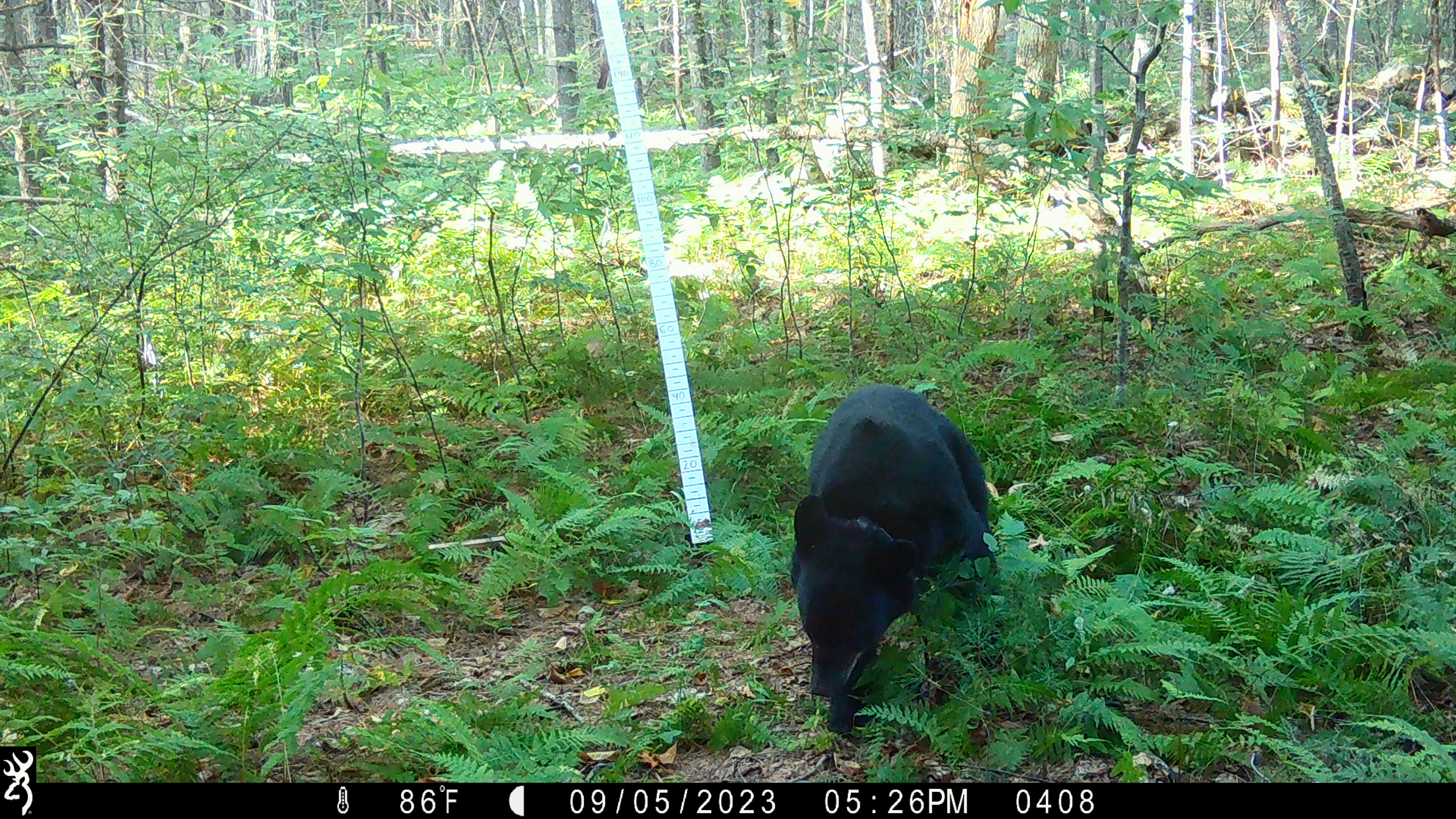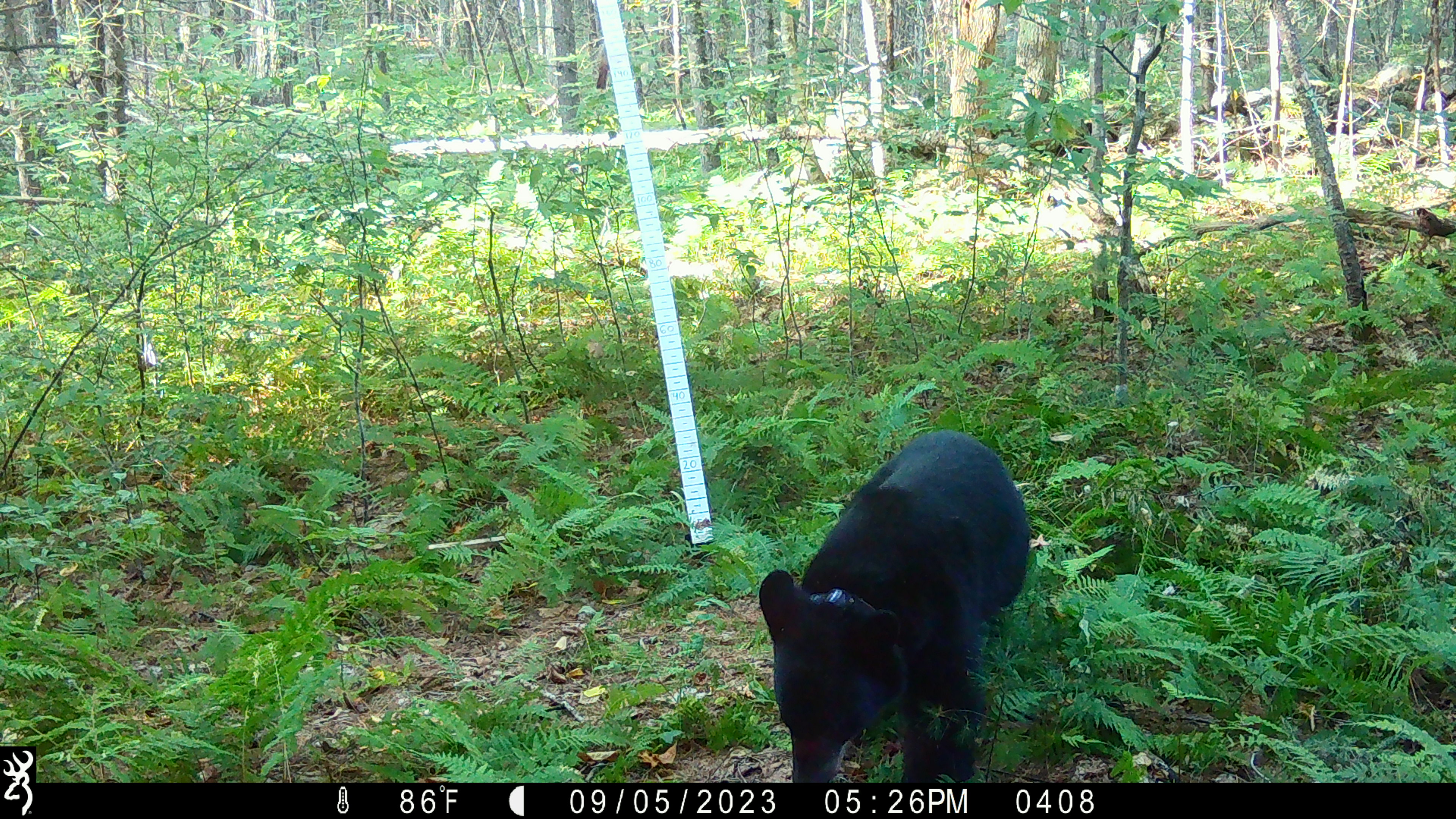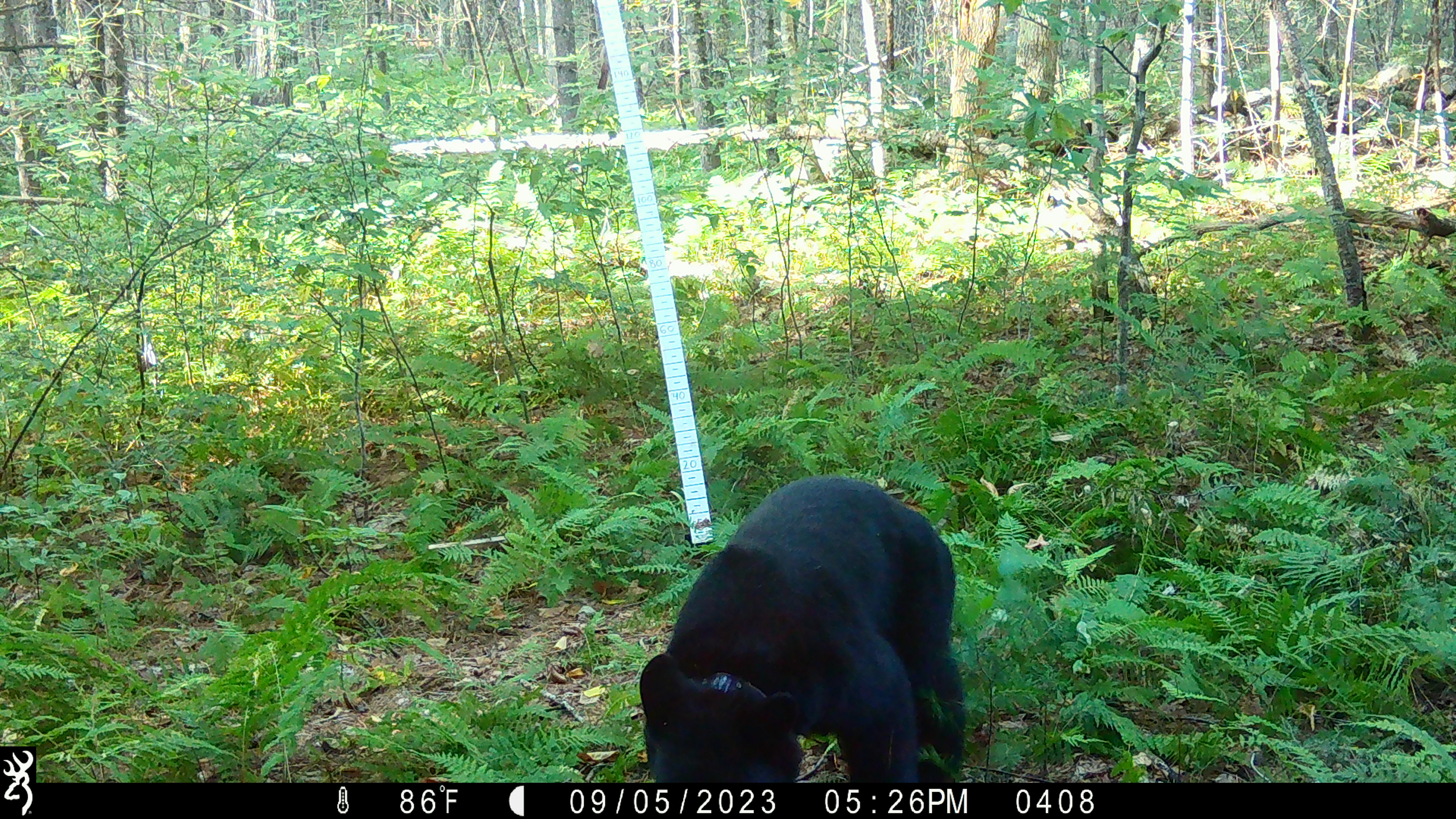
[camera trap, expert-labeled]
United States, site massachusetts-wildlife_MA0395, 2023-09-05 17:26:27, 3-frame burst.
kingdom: Animalia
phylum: Chordata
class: Mammalia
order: Carnivora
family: Ursidae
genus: Ursus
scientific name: Ursus americanus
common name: black bear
Black bear (Ursus americanus).